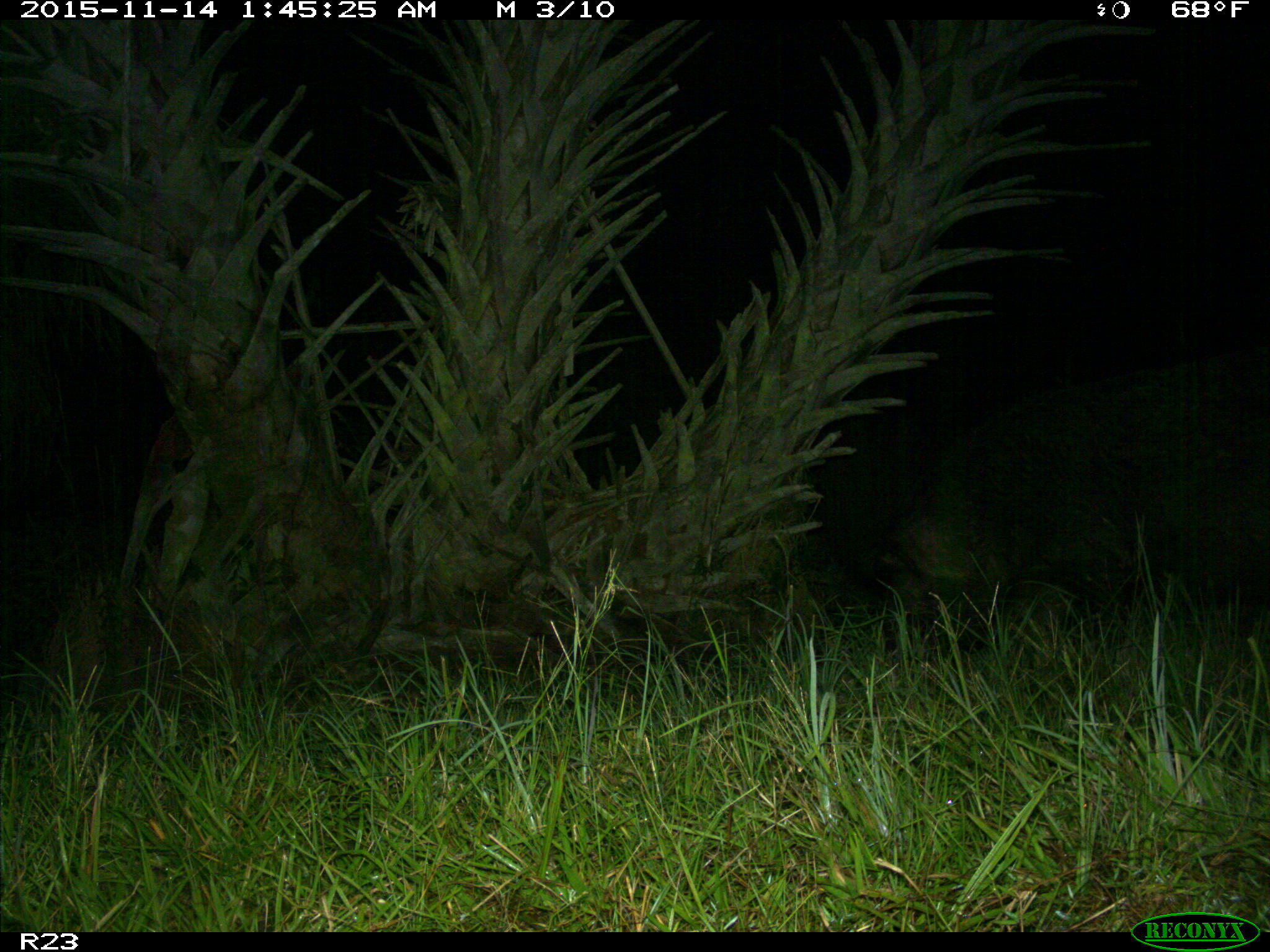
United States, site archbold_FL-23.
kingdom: Animalia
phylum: Chordata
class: Mammalia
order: Artiodactyla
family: Suidae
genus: Sus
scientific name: Sus scrofa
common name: wild boar